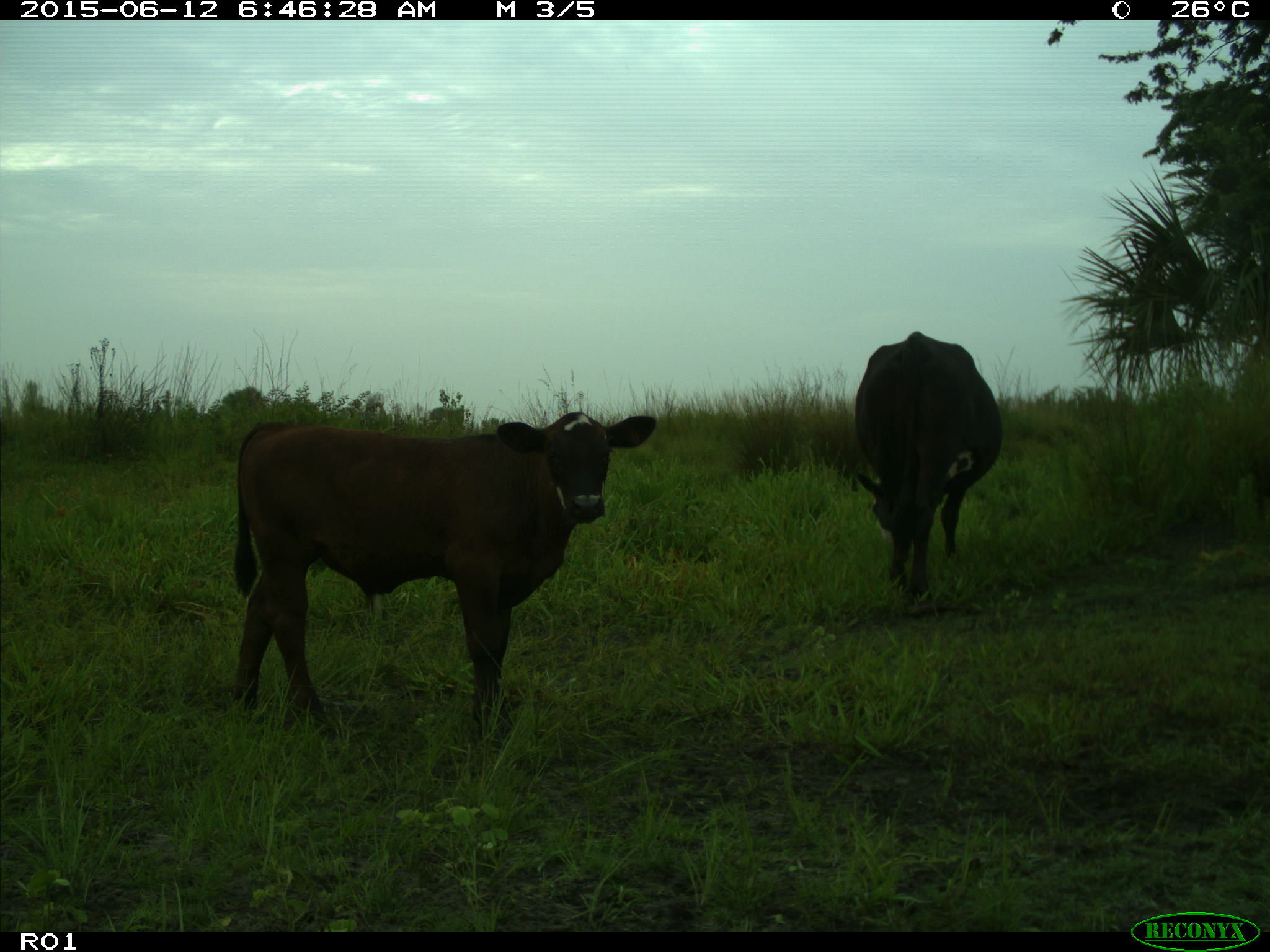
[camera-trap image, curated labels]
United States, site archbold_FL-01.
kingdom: Animalia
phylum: Chordata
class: Mammalia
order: Artiodactyla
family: Bovidae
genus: Bos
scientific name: Bos taurus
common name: domestic cow